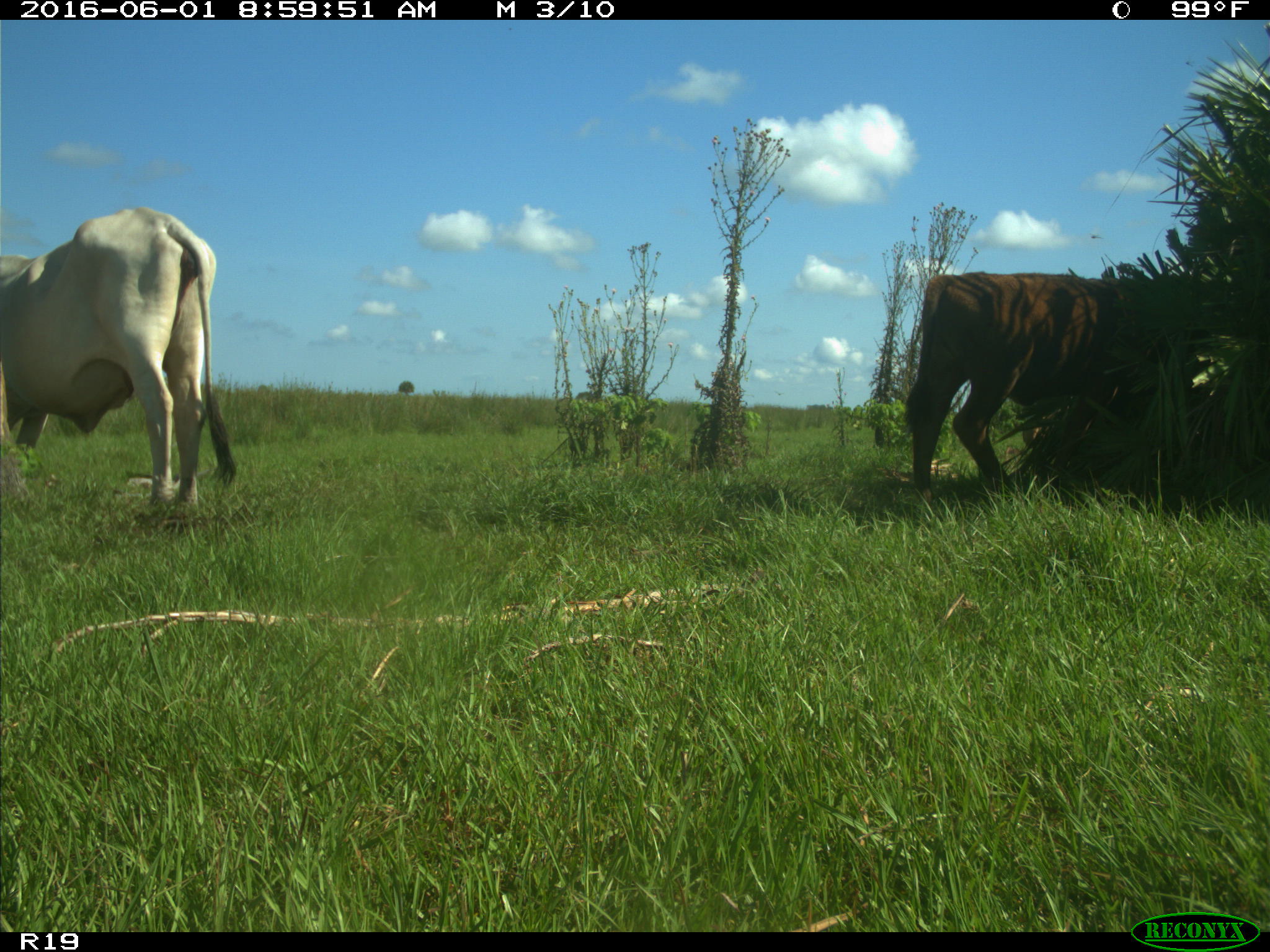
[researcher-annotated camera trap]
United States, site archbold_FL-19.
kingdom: Animalia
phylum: Chordata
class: Mammalia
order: Artiodactyla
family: Bovidae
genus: Bos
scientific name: Bos taurus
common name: domestic cow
Bos taurus (domestic cow).